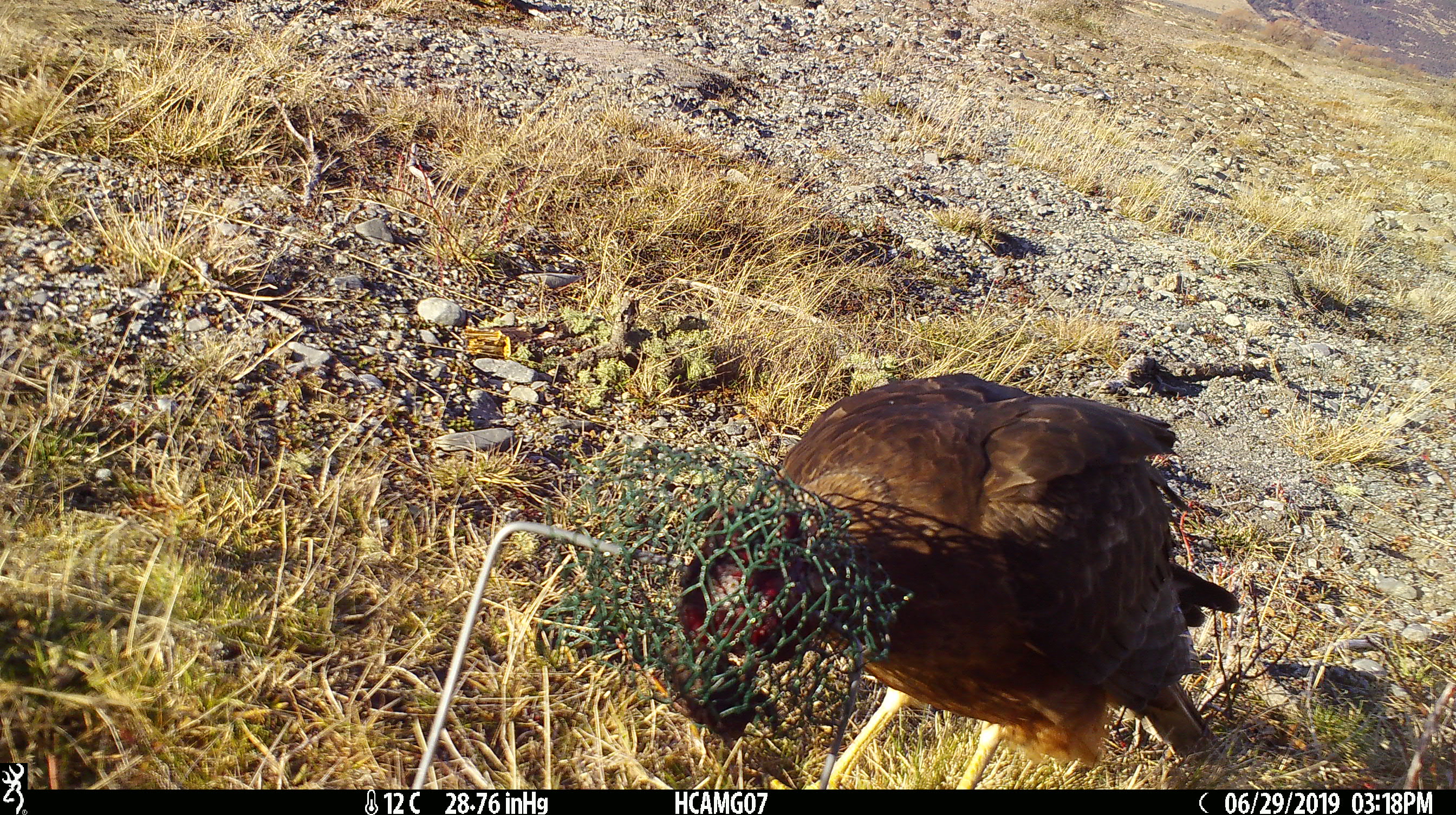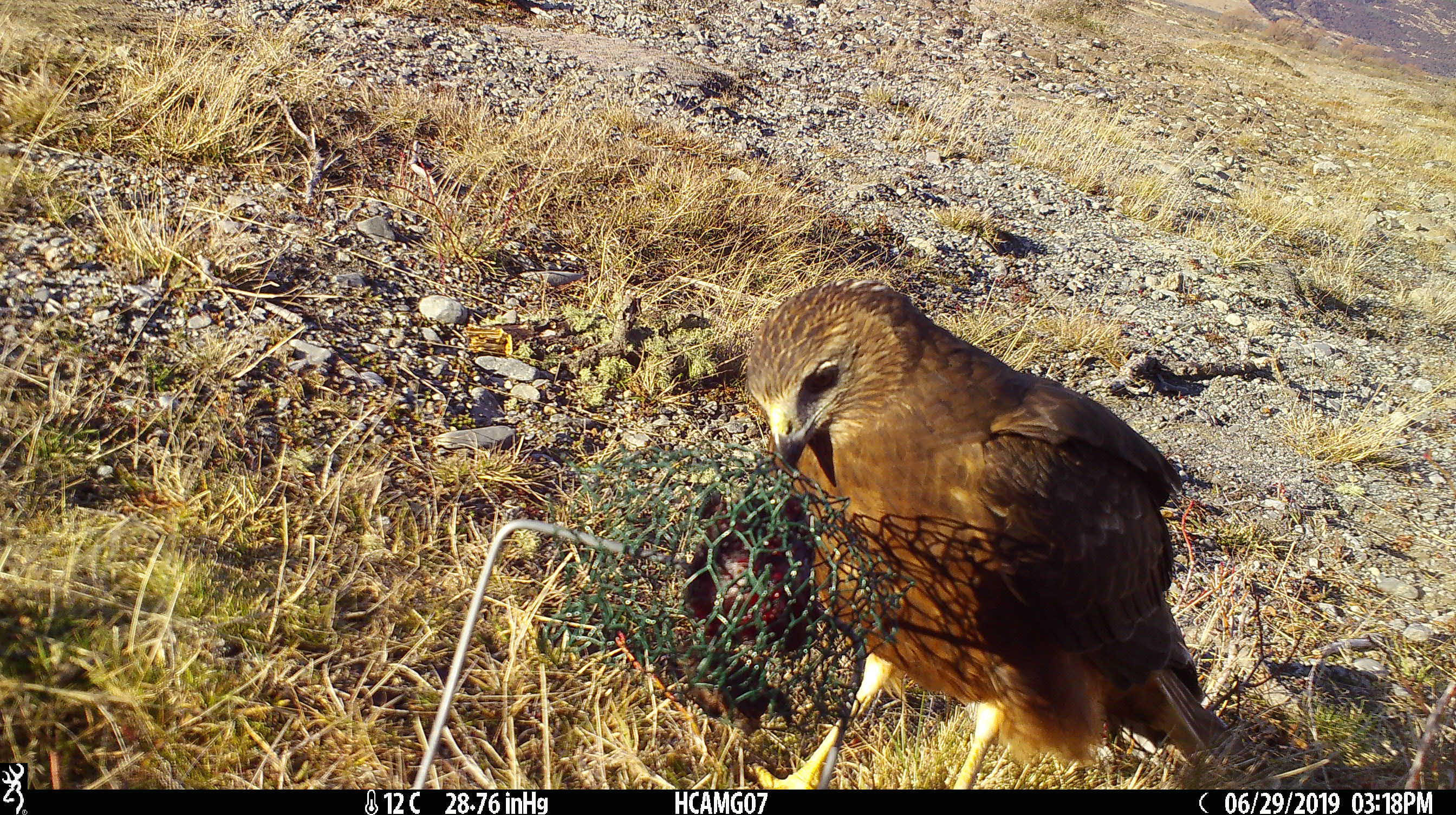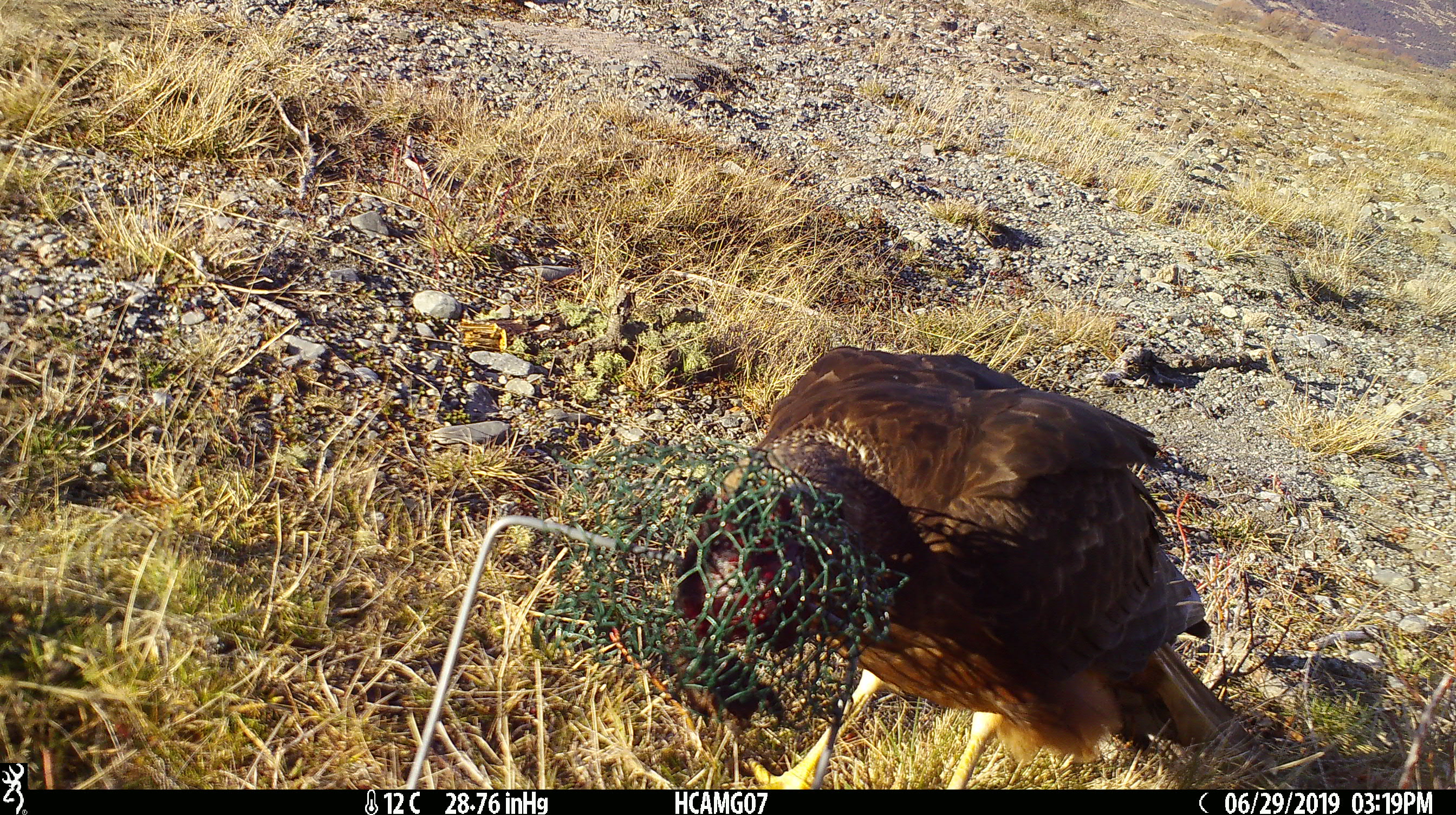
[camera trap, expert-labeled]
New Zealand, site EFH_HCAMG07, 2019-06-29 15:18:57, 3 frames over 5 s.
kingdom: Animalia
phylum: Chordata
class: Aves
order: Accipitriformes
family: Accipitridae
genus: Circus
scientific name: Circus approximans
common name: swamp harrier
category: harrier